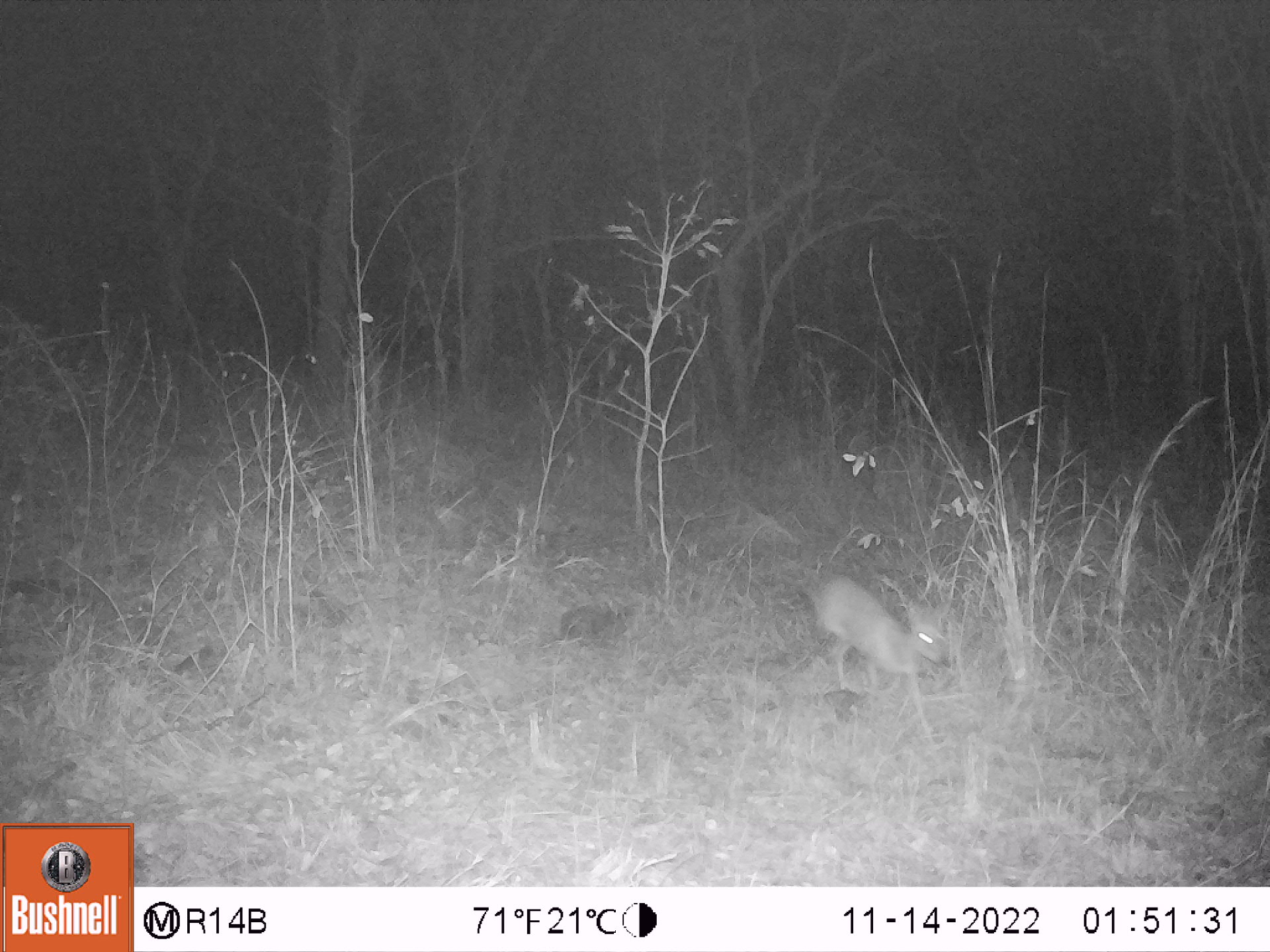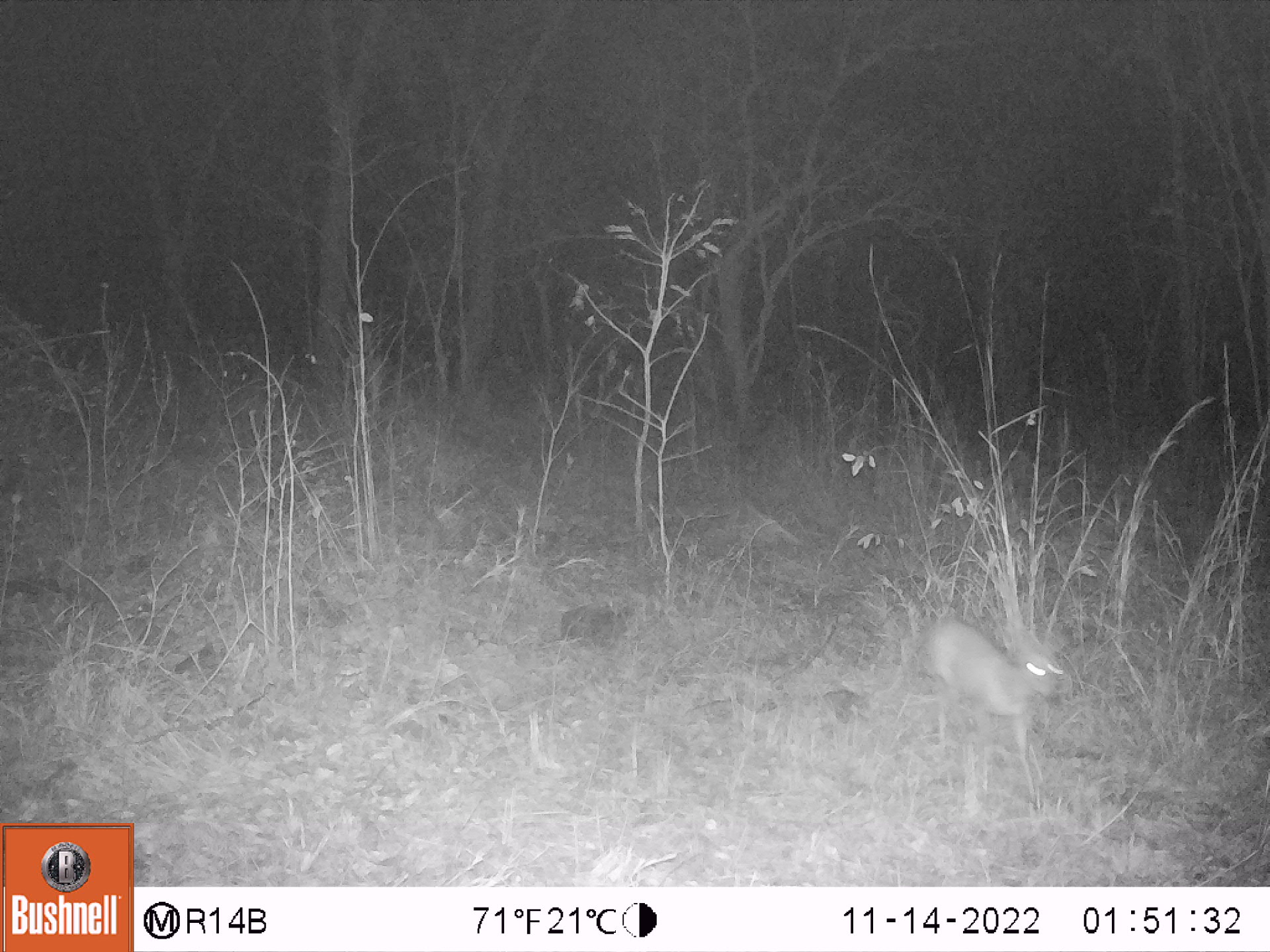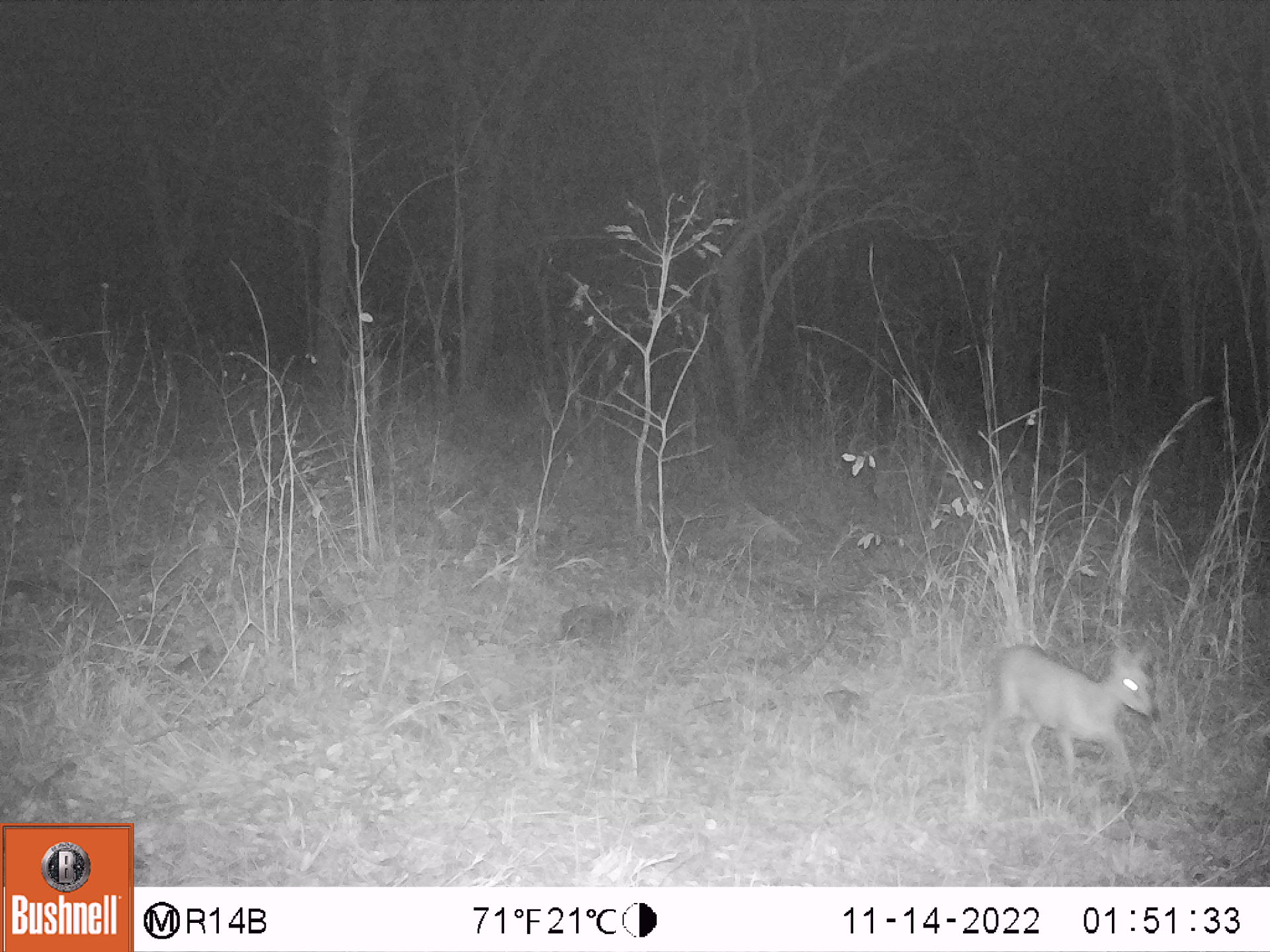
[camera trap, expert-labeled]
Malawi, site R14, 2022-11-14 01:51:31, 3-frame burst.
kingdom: Animalia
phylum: Chordata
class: Mammalia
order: Artiodactyla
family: Bovidae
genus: Sylvicapra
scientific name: Sylvicapra grimmia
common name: common duiker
Common duiker (Sylvicapra grimmia), count 1.